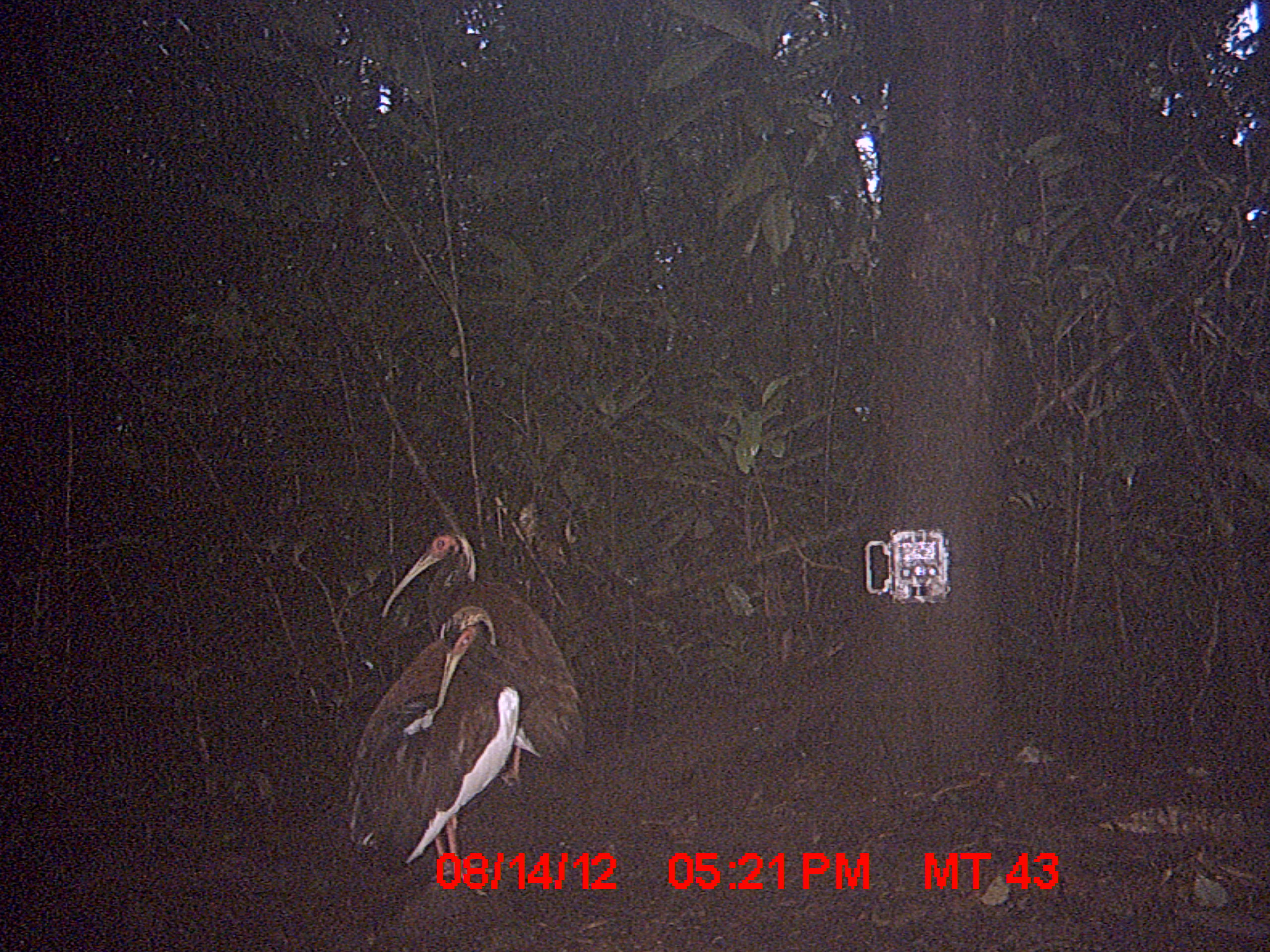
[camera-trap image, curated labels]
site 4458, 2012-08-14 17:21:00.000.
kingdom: Animalia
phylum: Chordata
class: Aves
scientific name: Aves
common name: bird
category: unknown bird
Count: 2.